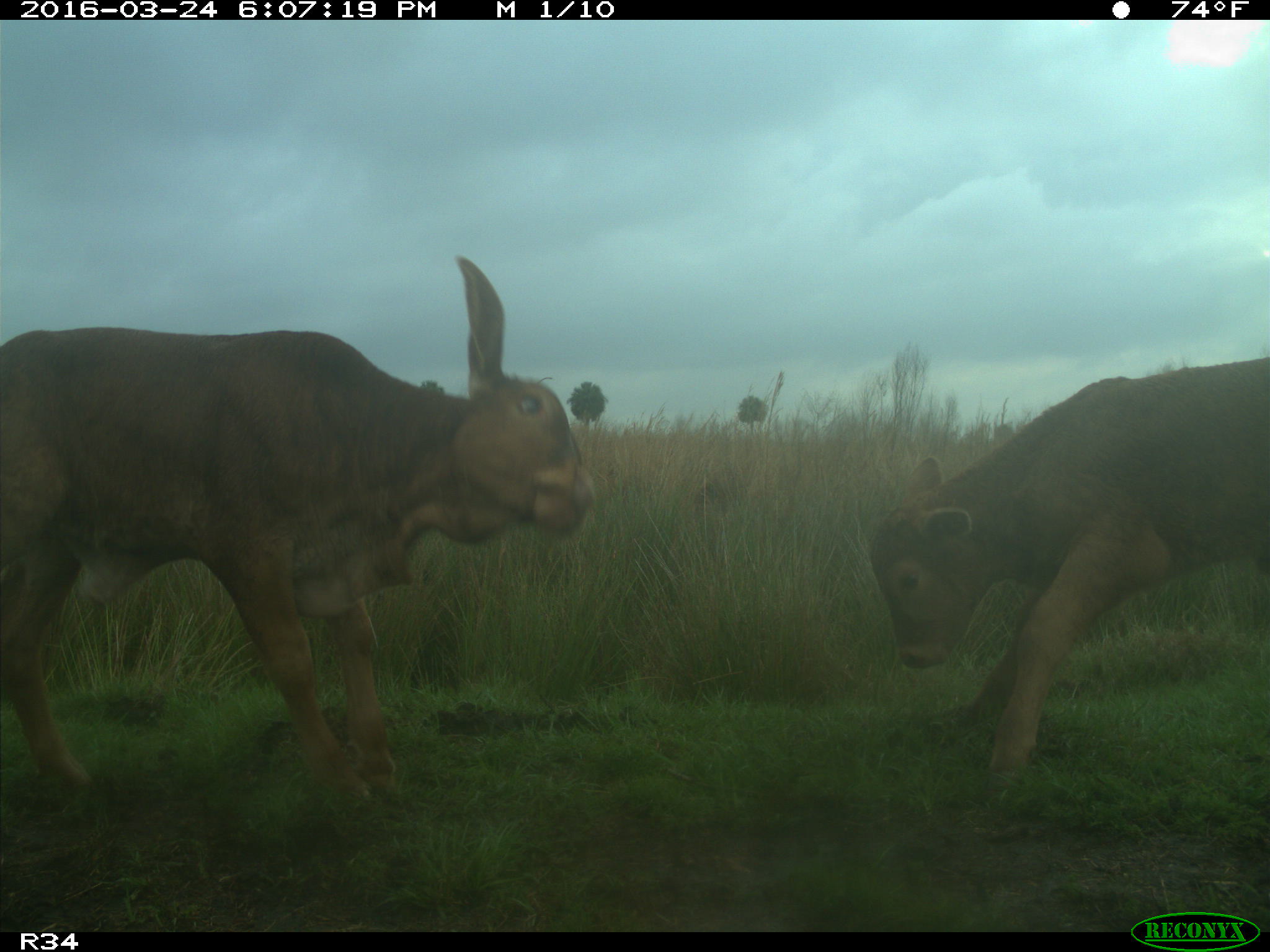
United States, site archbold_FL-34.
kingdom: Animalia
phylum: Chordata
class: Mammalia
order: Artiodactyla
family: Bovidae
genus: Bos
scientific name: Bos taurus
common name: domestic cow